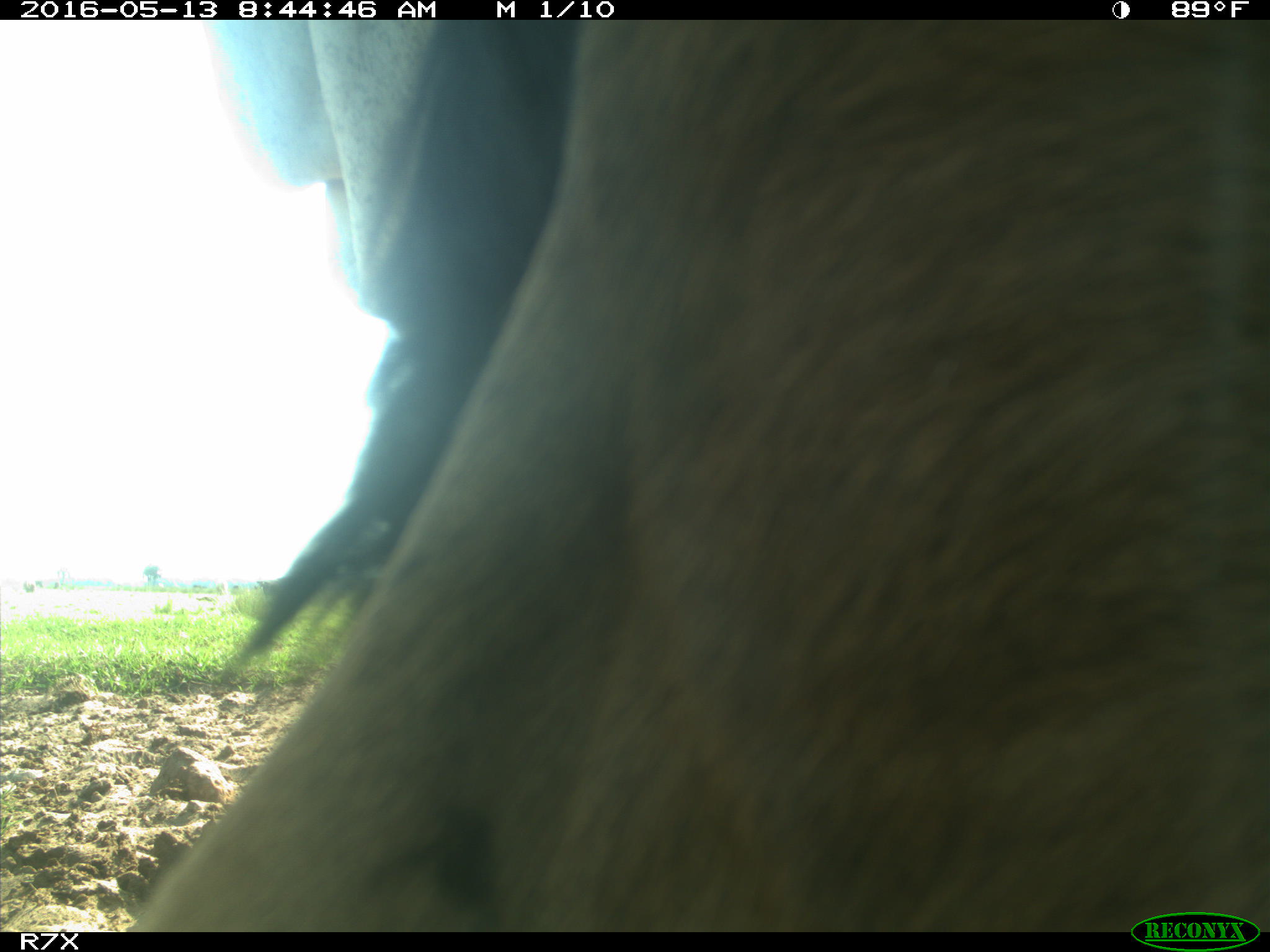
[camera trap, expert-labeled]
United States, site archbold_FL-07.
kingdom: Animalia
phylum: Chordata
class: Mammalia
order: Artiodactyla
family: Bovidae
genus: Bos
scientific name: Bos taurus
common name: domestic cow